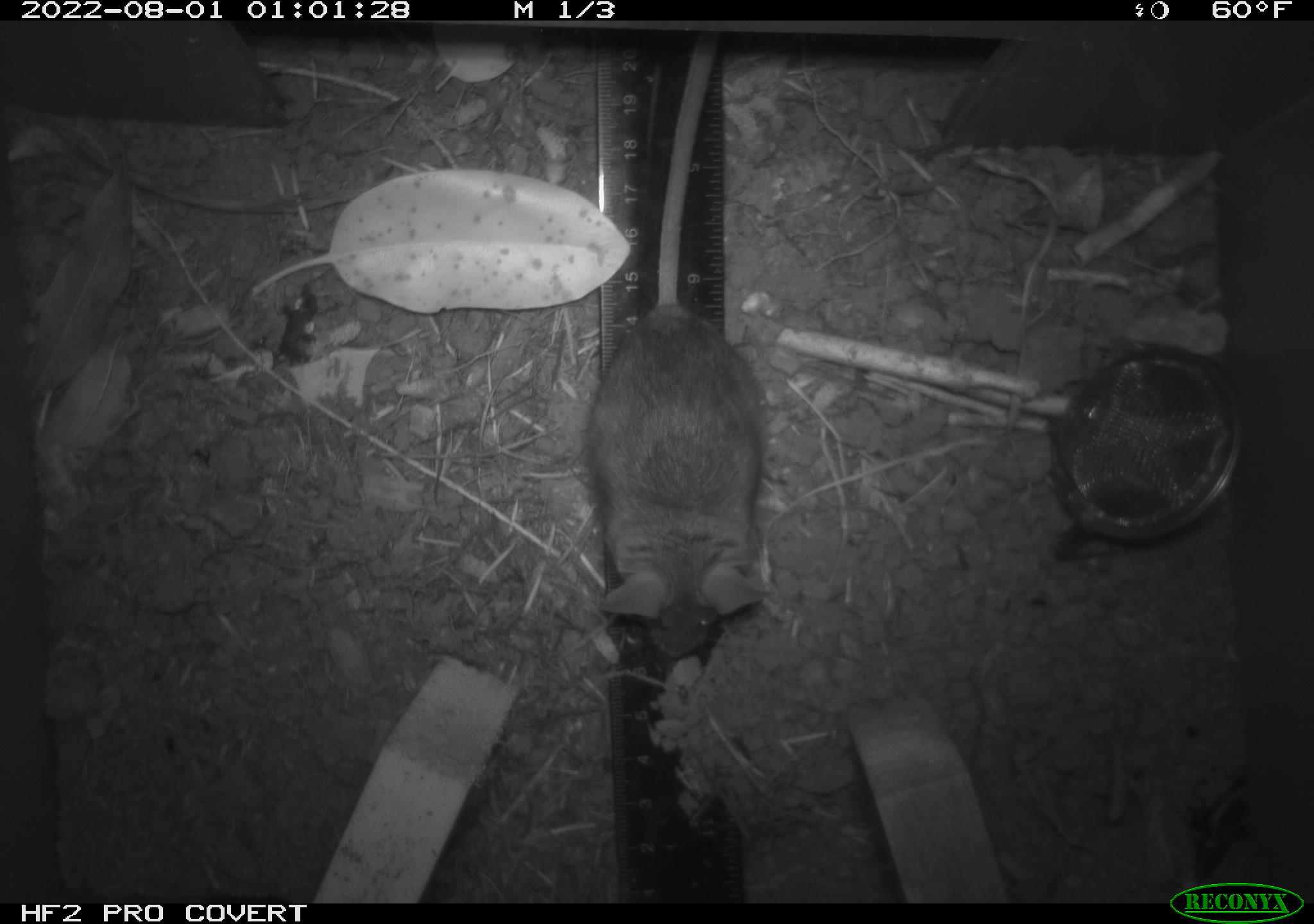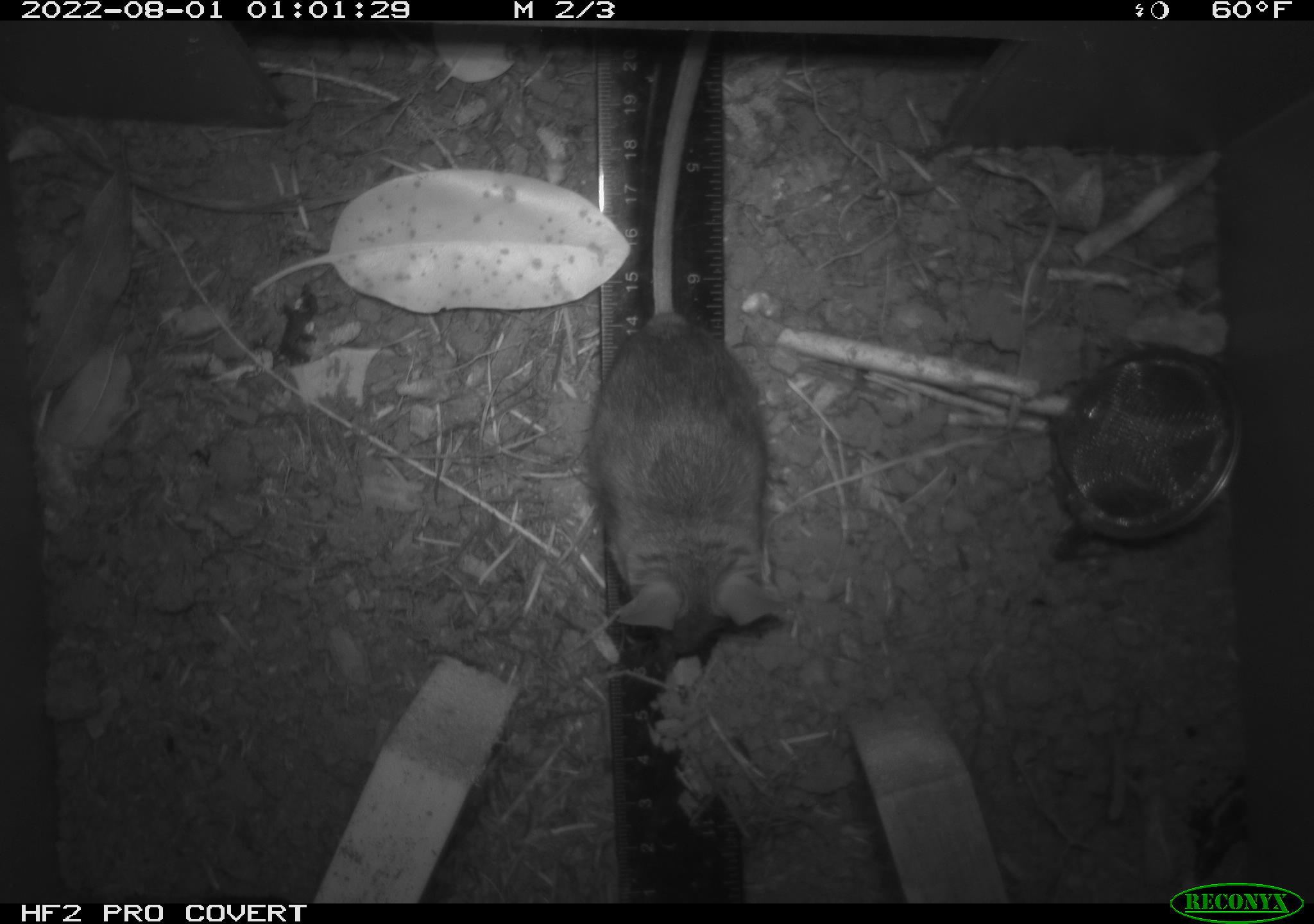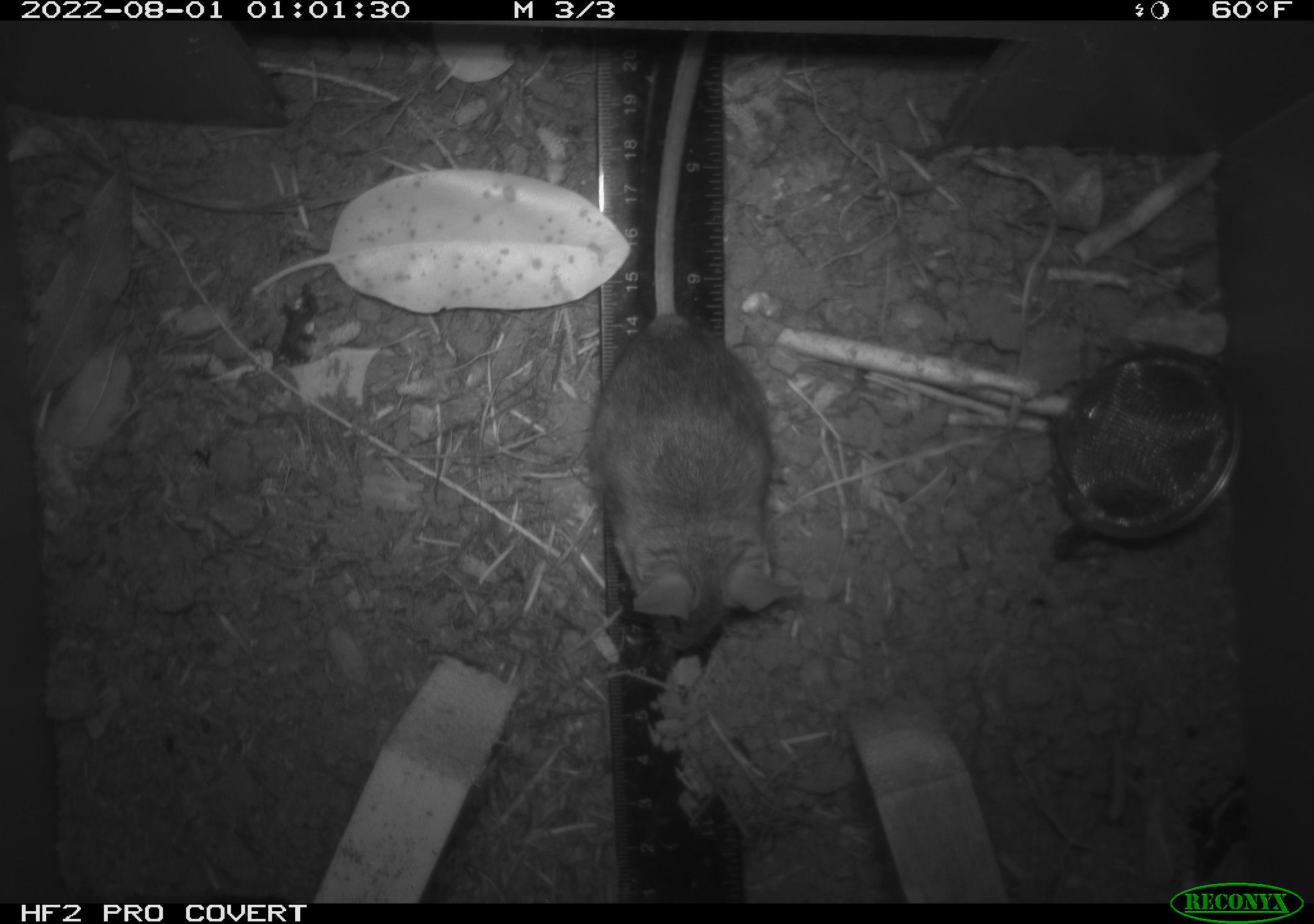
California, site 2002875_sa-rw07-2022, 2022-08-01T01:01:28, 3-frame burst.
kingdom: Animalia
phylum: Chordata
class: Mammalia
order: Rodentia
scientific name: Rodentia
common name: mouse species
Mouse species (Rodentia).